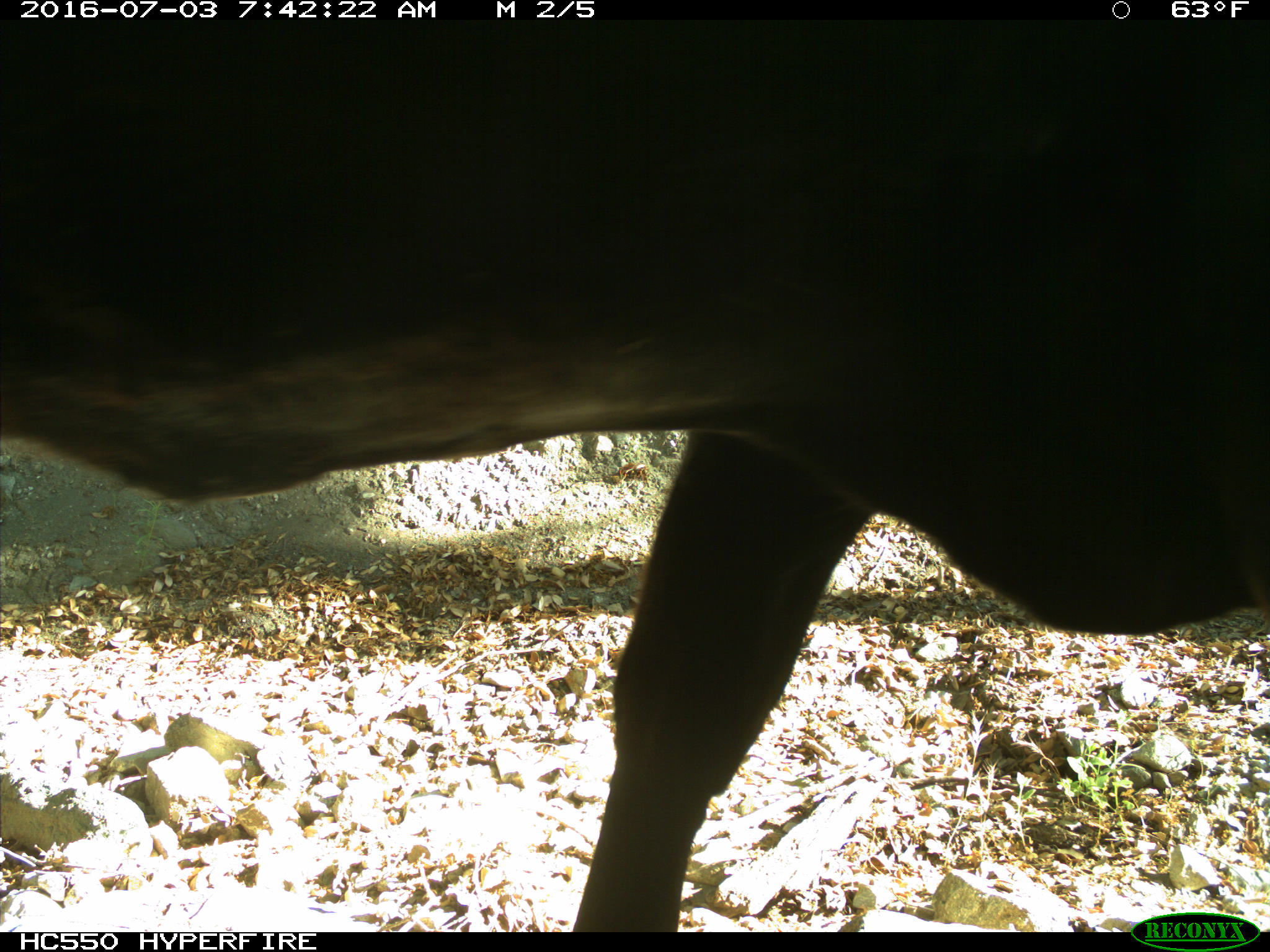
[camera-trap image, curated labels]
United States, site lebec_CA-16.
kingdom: Animalia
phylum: Chordata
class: Mammalia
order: Artiodactyla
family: Bovidae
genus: Bos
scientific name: Bos taurus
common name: domestic cow